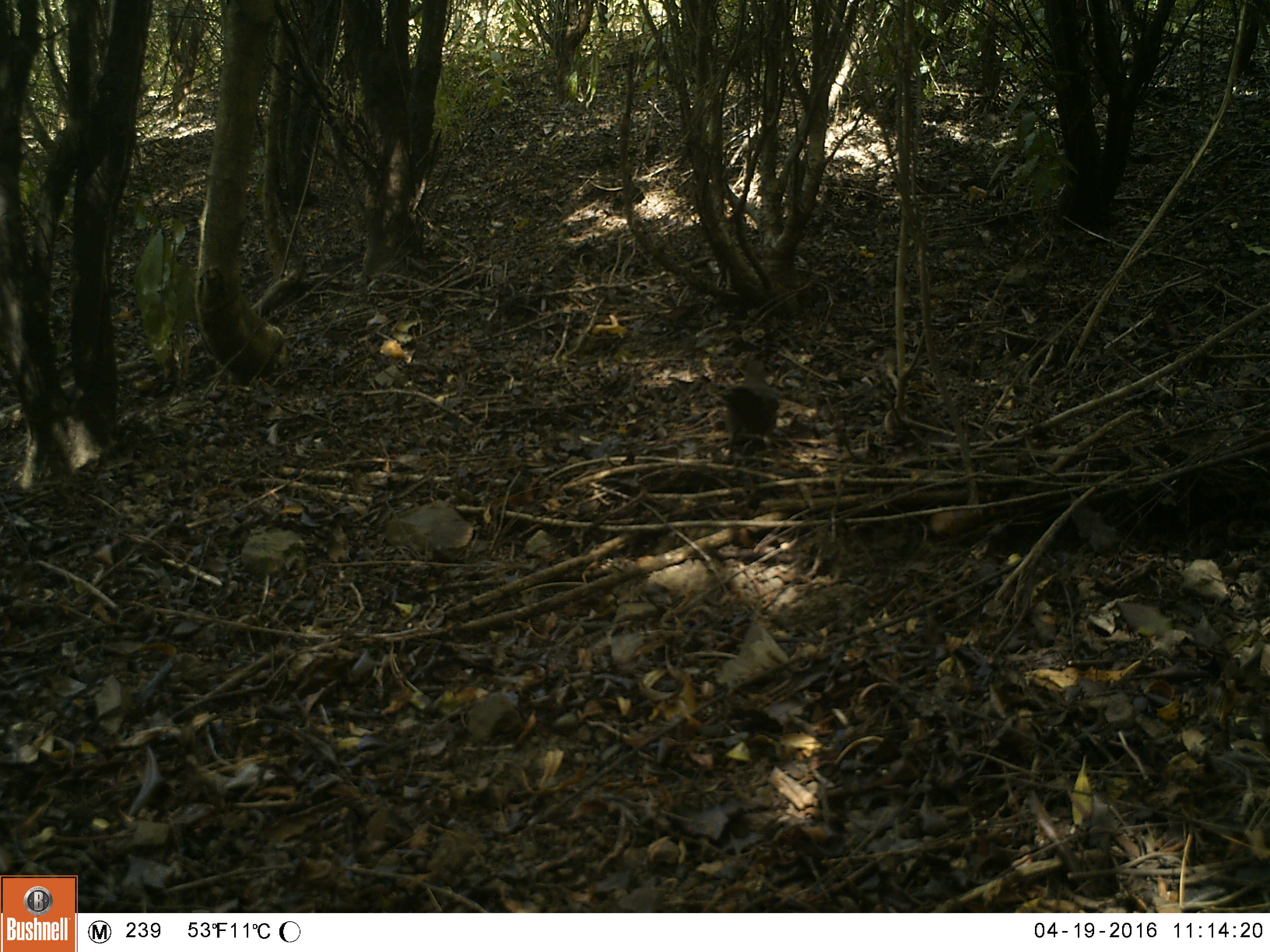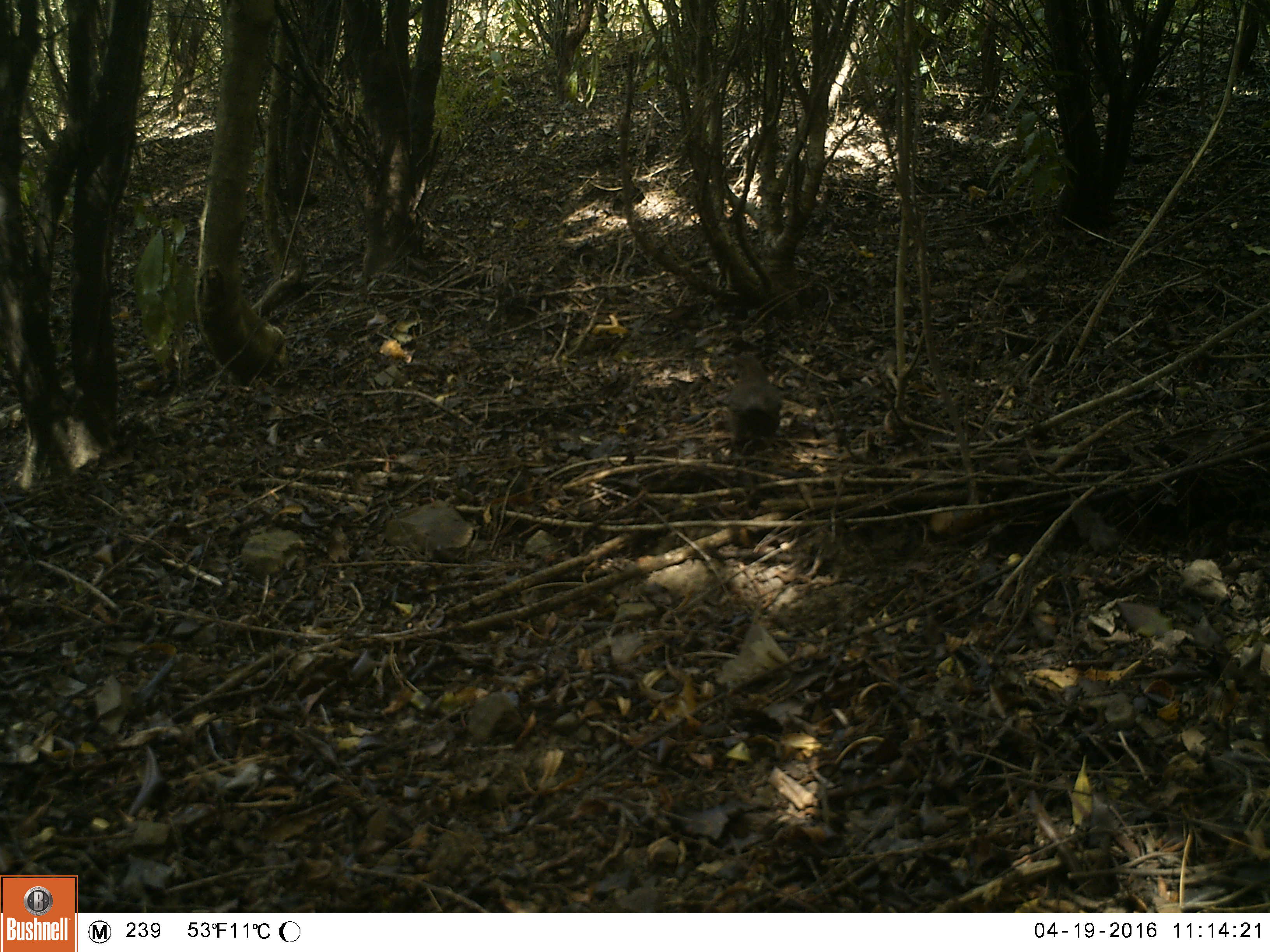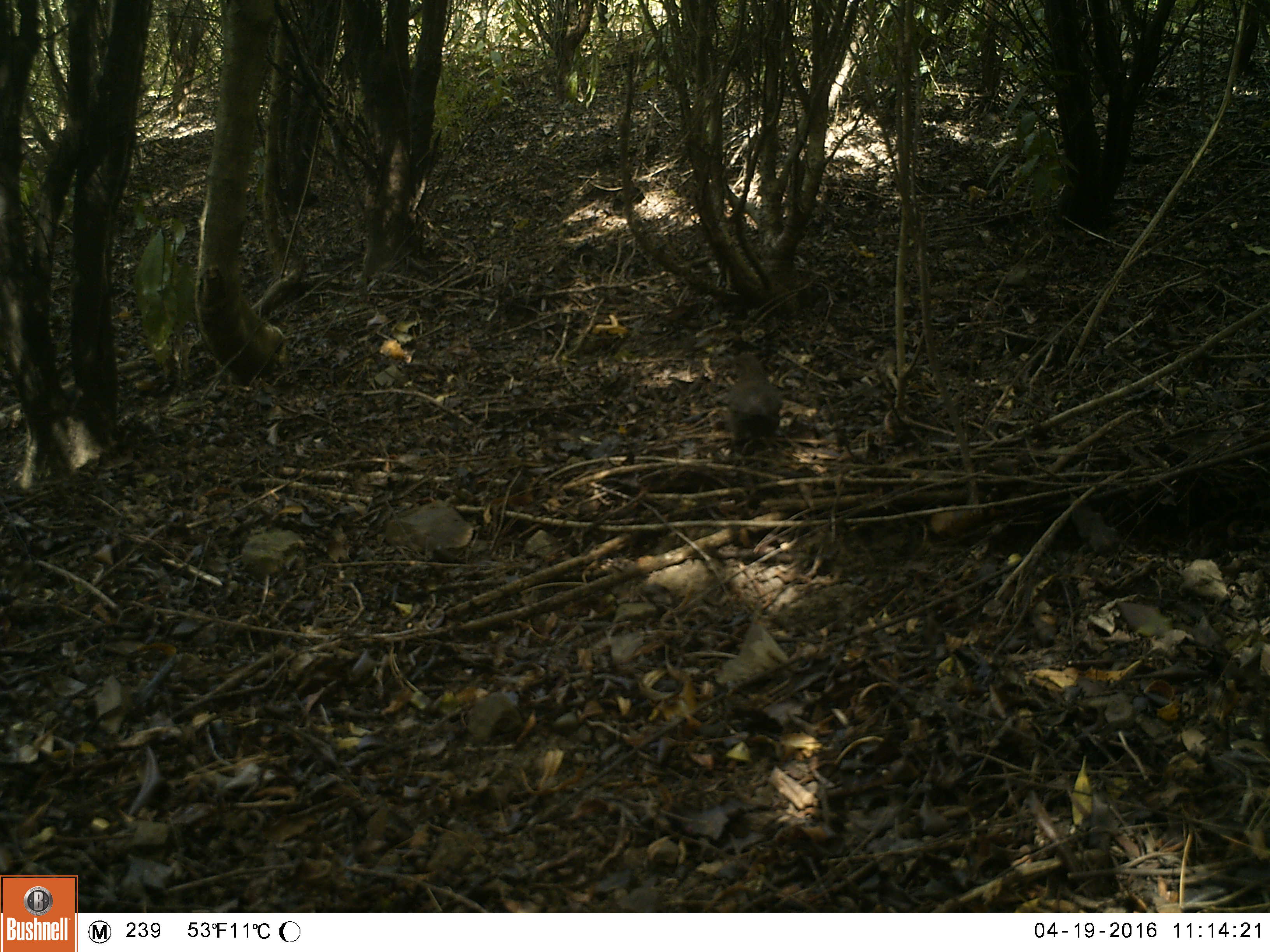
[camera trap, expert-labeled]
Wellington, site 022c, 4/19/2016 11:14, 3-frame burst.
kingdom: Animalia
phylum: Chordata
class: Aves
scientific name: Aves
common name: bird